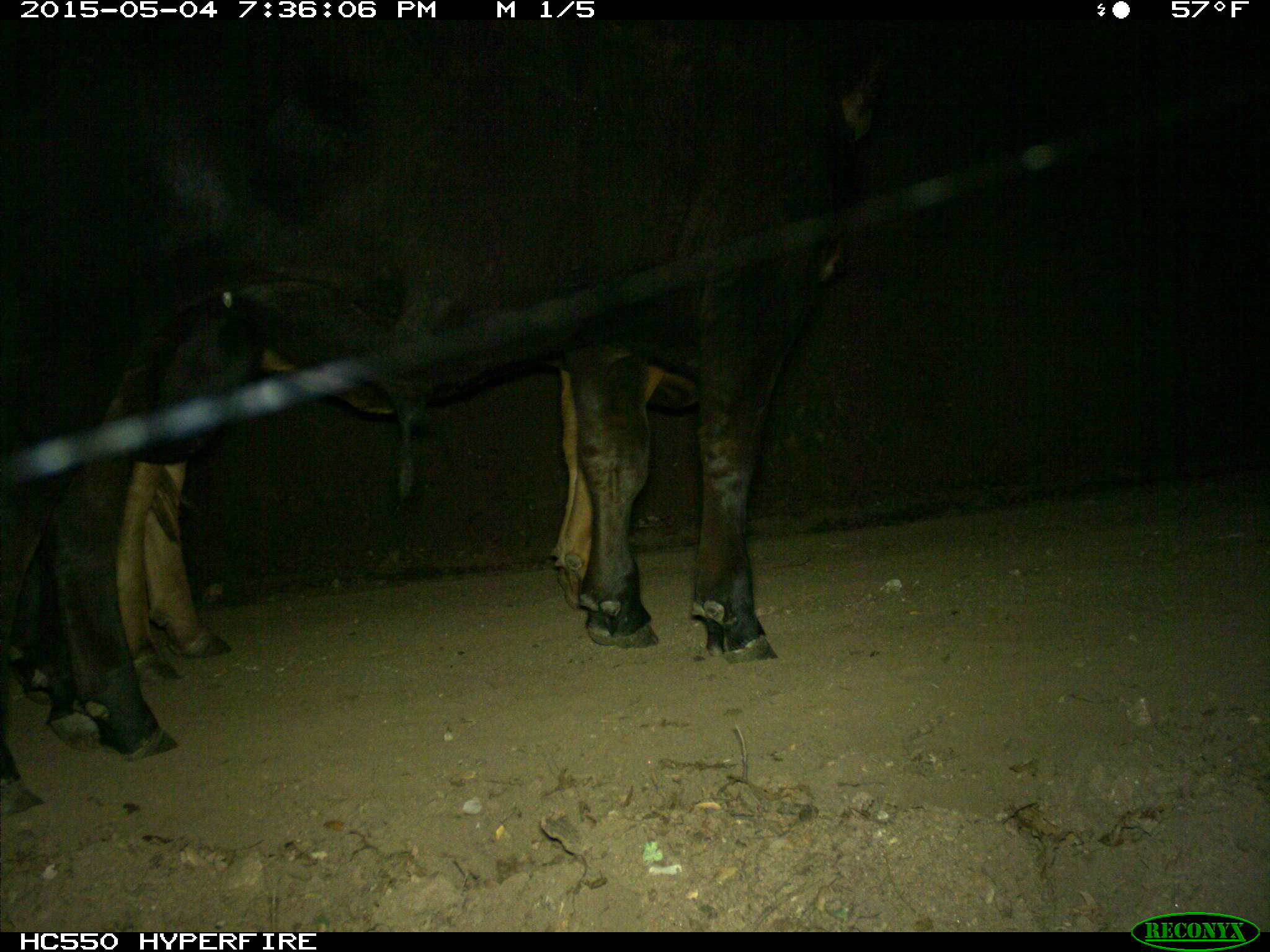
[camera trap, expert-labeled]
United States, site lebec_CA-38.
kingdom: Animalia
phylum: Chordata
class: Mammalia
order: Artiodactyla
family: Bovidae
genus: Bos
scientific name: Bos taurus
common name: domestic cow